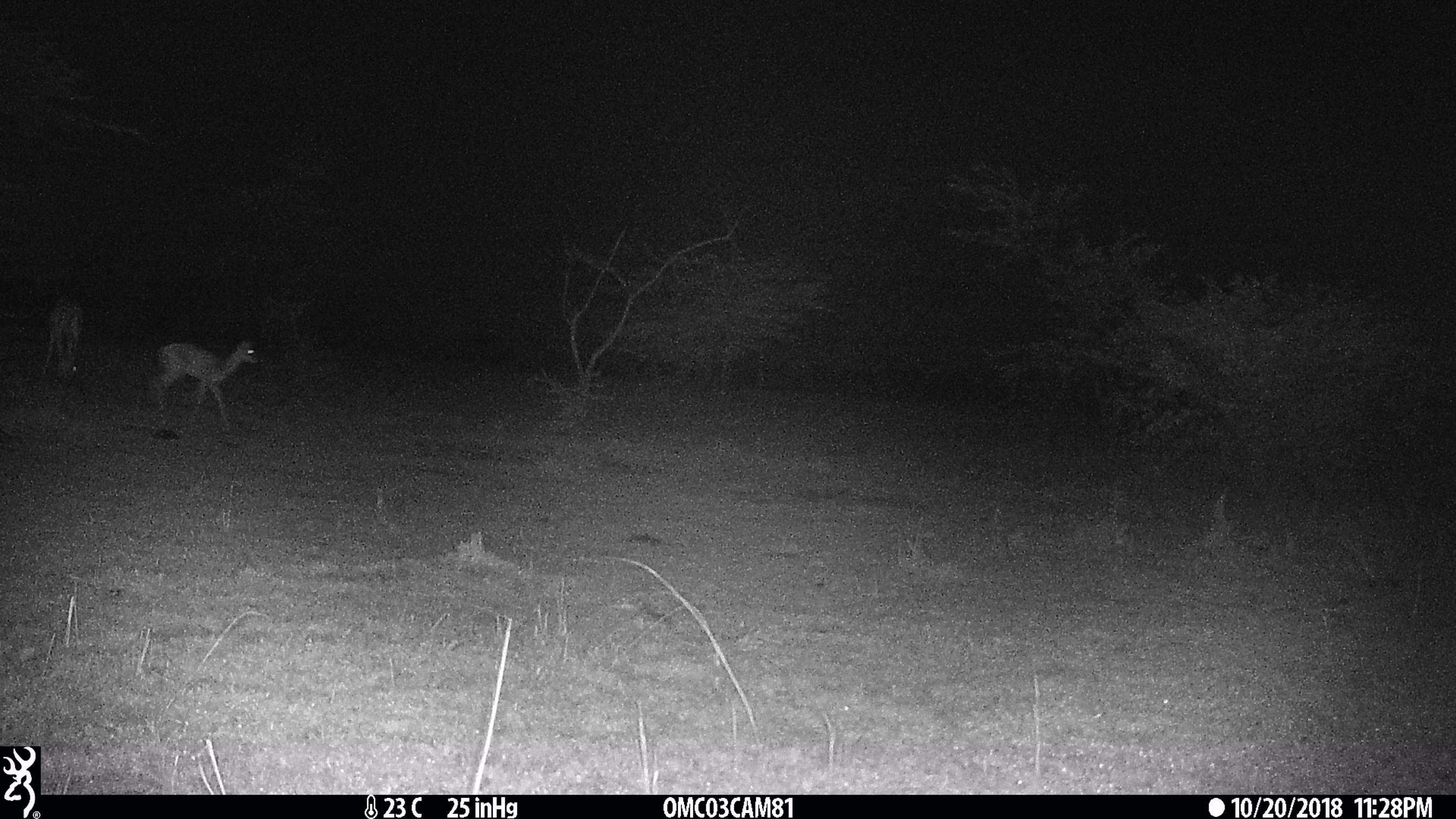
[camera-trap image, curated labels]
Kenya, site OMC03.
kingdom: Animalia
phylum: Chordata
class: Mammalia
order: Artiodactyla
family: Bovidae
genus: Aepyceros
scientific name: Aepyceros melampus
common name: impala